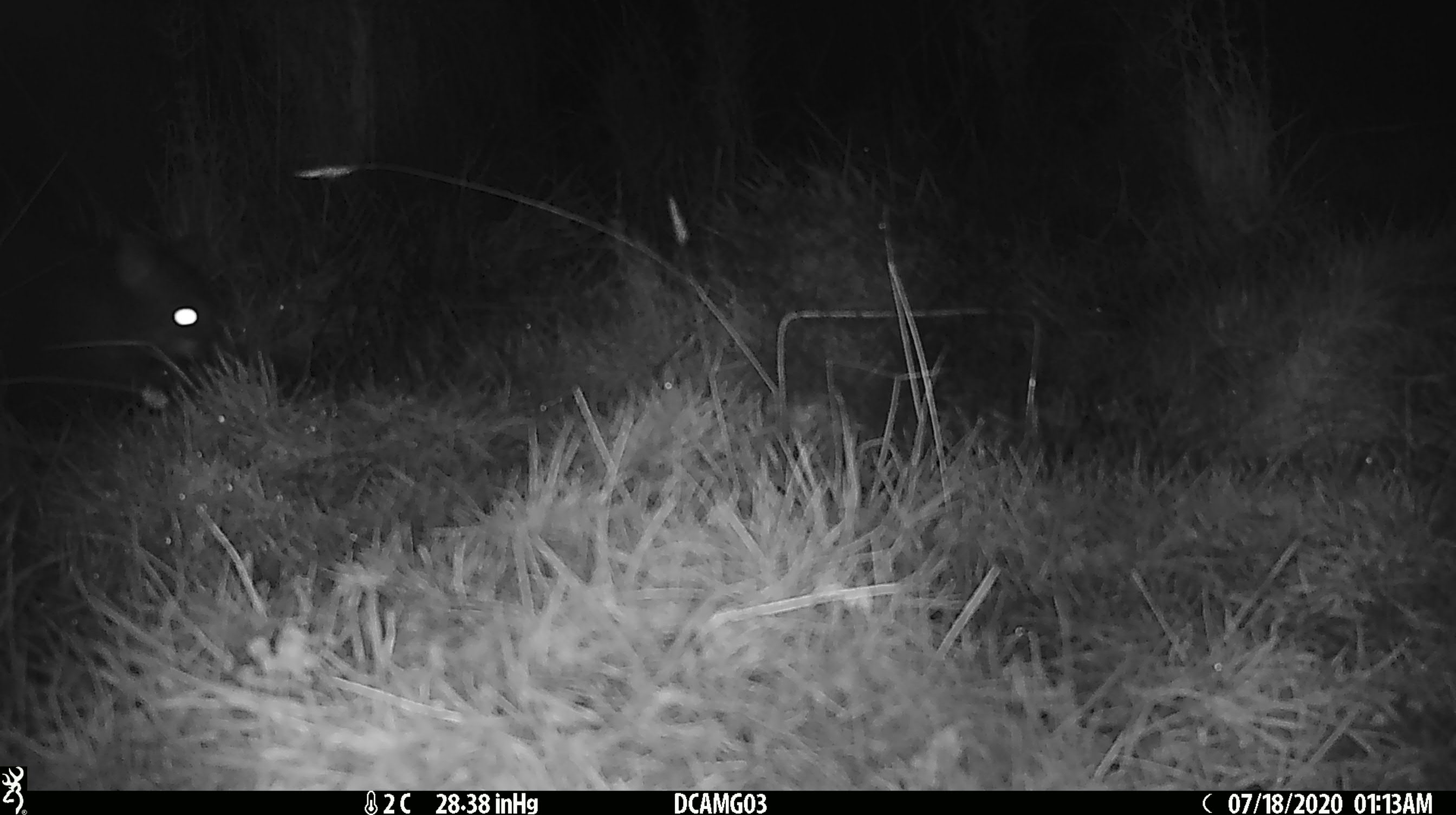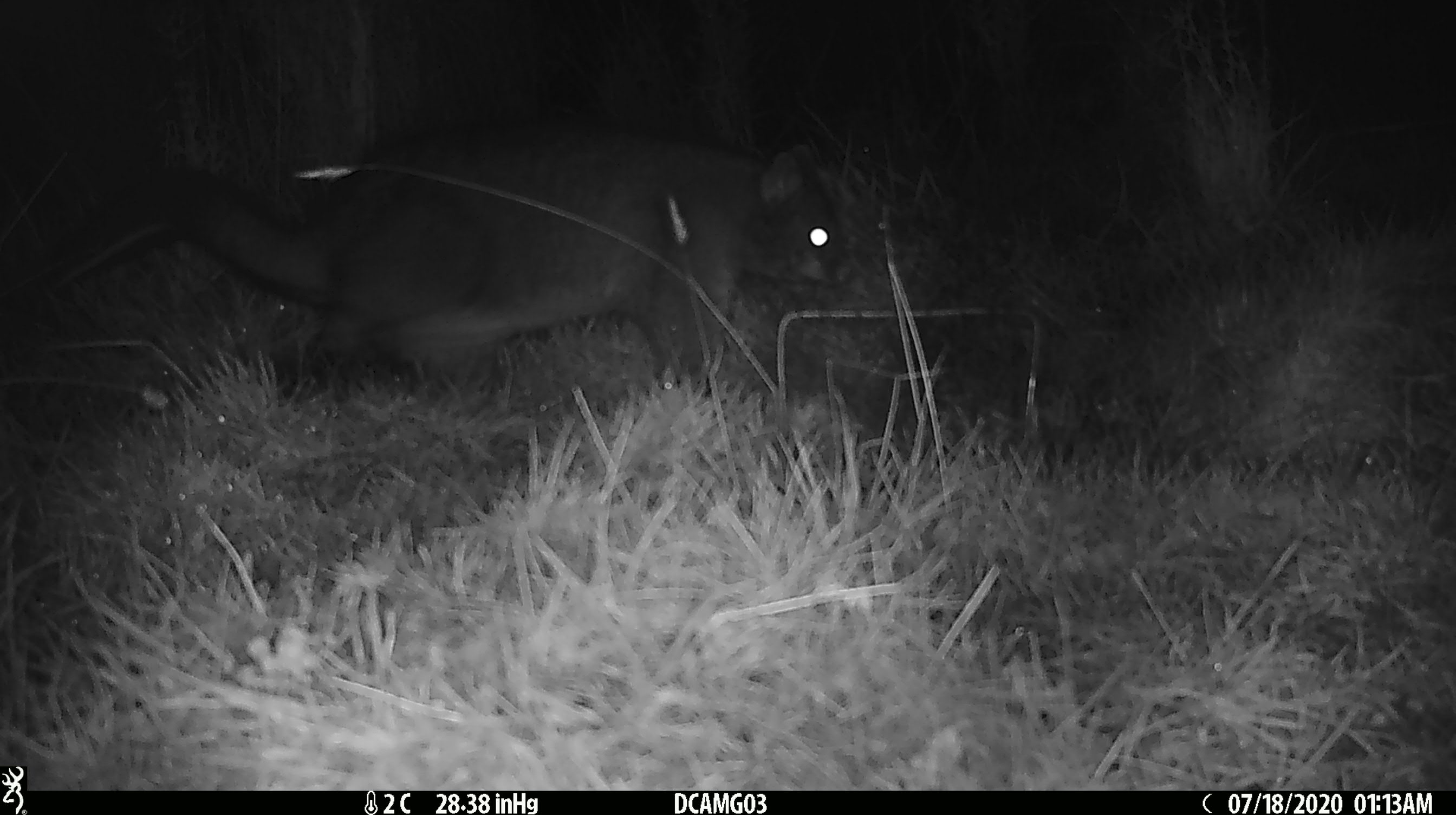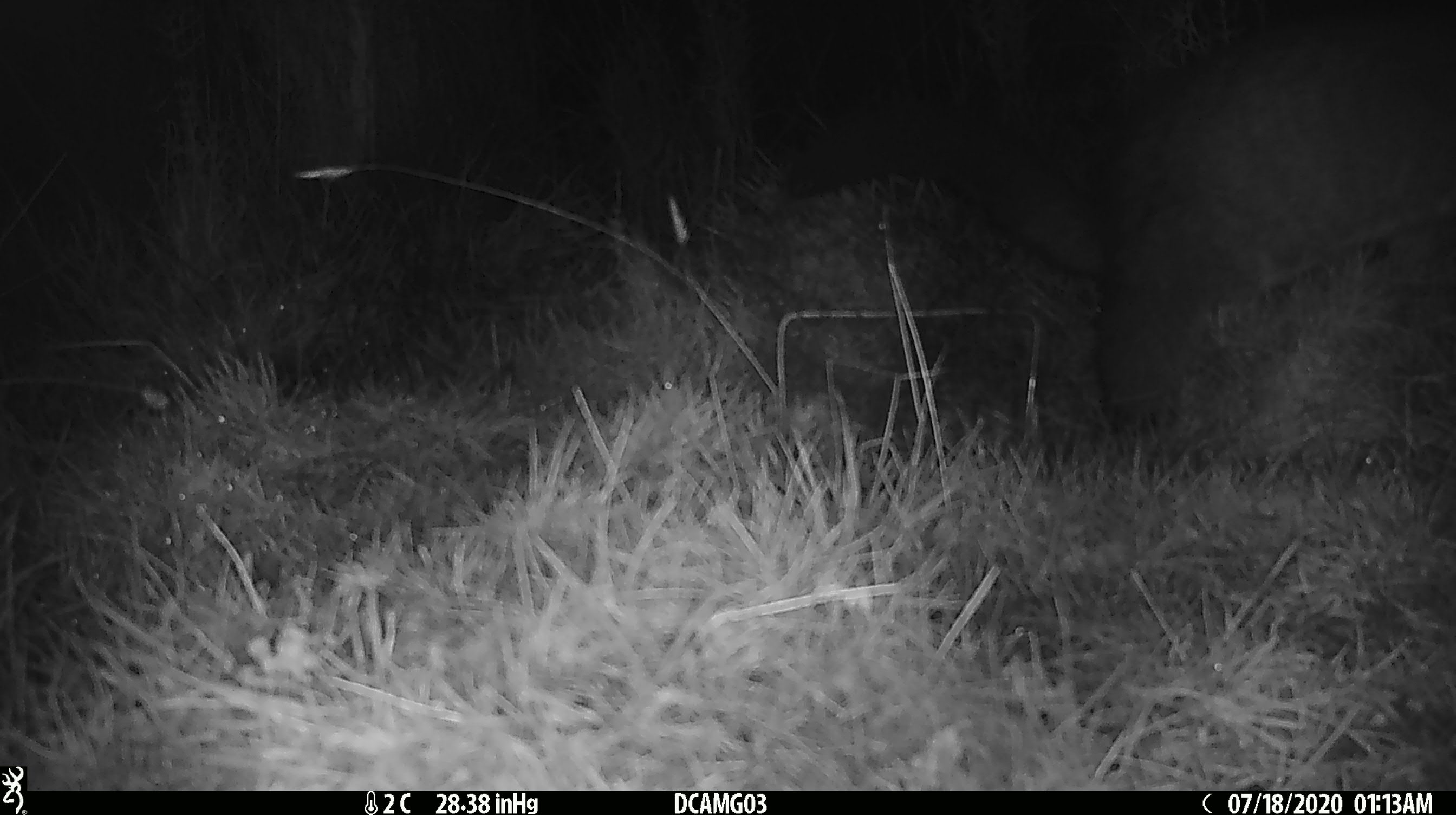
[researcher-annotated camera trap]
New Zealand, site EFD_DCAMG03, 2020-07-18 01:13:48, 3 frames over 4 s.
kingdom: Animalia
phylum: Chordata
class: Mammalia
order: Diprotodontia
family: Phalangeridae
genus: Trichosurus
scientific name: Trichosurus vulpecula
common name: common brushtail possum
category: possum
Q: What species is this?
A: Possum (common brushtail possum) (Trichosurus vulpecula).